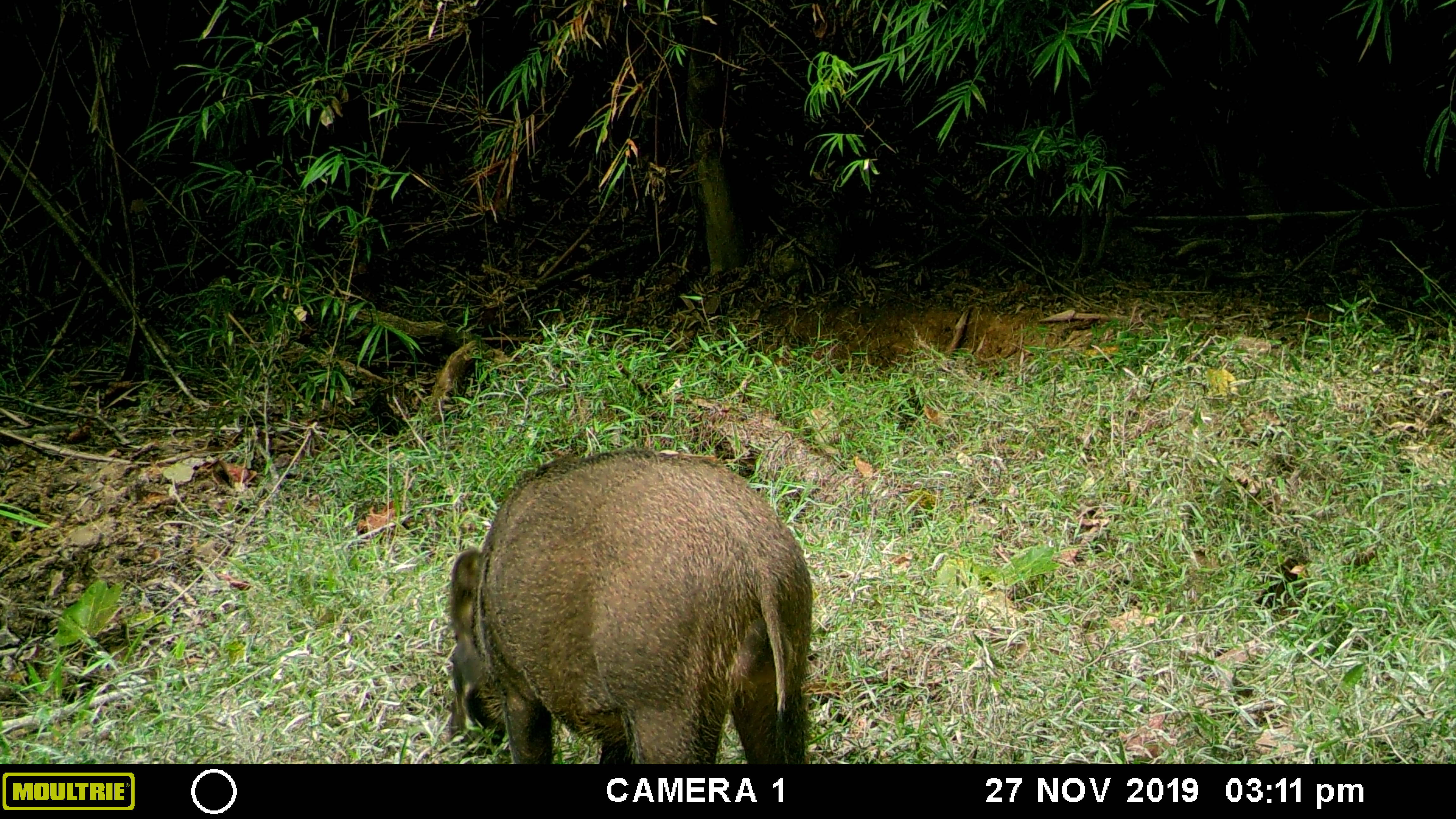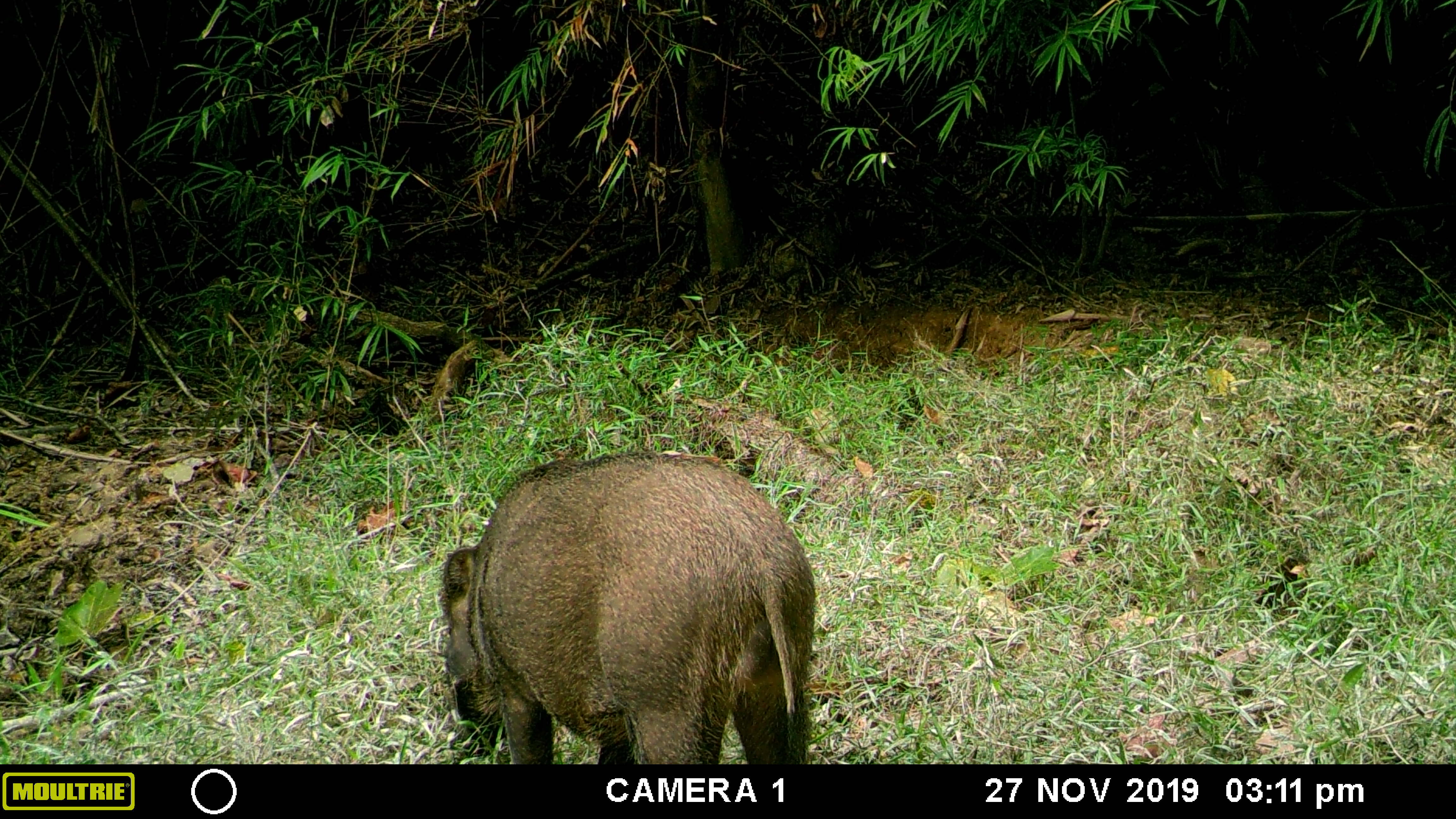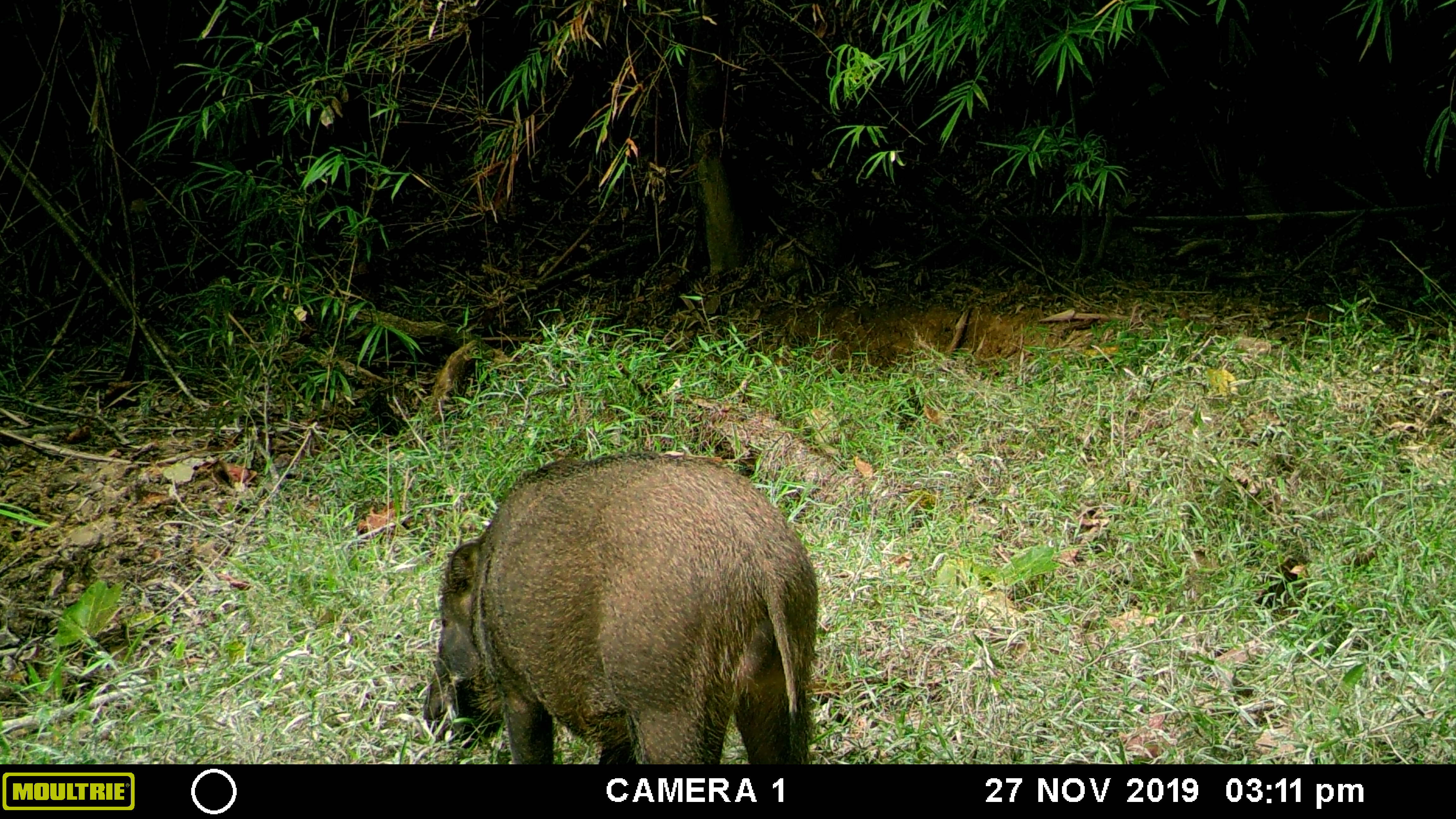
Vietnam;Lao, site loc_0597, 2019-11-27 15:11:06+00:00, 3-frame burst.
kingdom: Animalia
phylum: Chordata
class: Mammalia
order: Artiodactyla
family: Suidae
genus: Sus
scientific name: Sus scrofa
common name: eurasian wild pig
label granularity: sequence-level